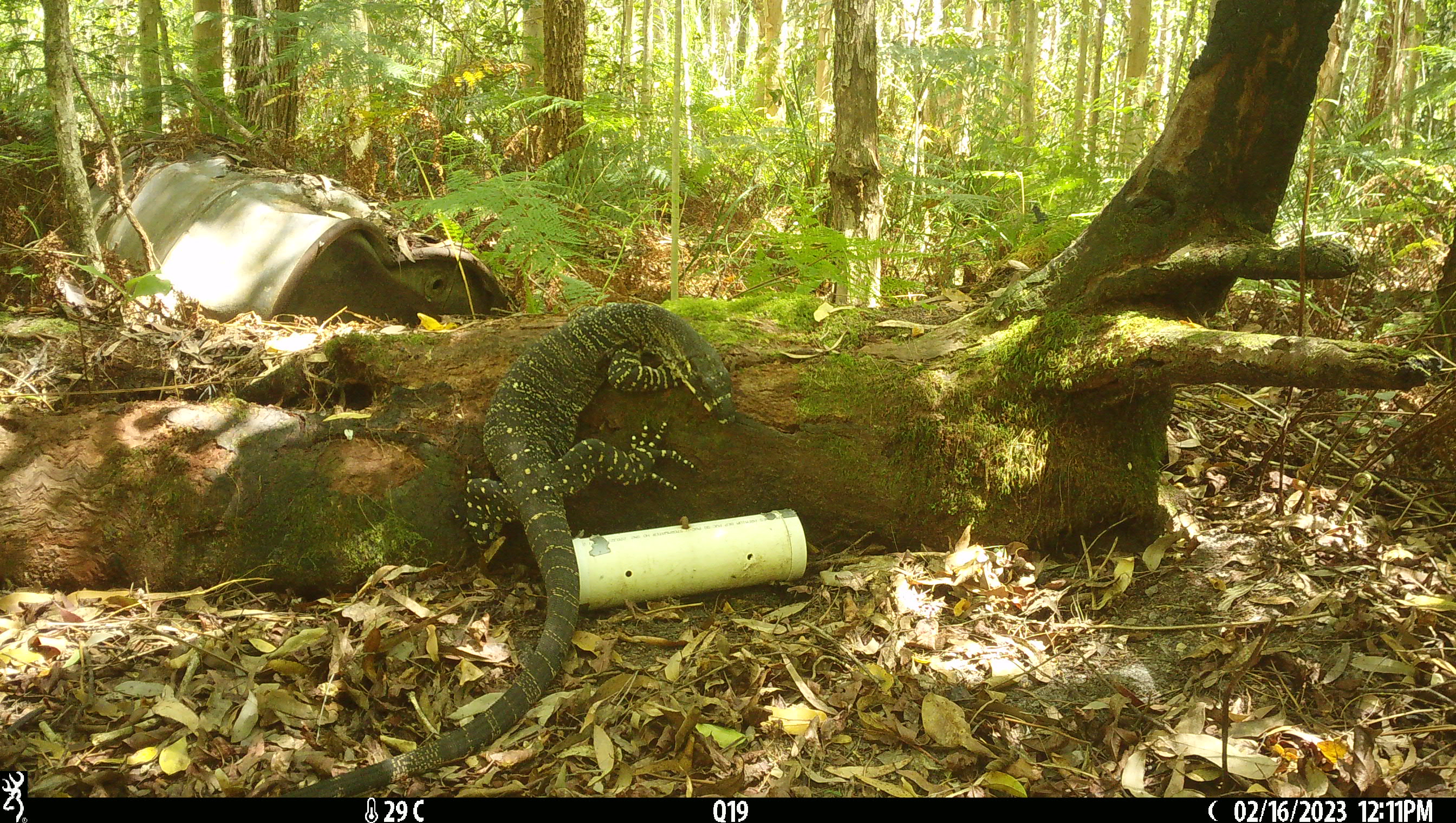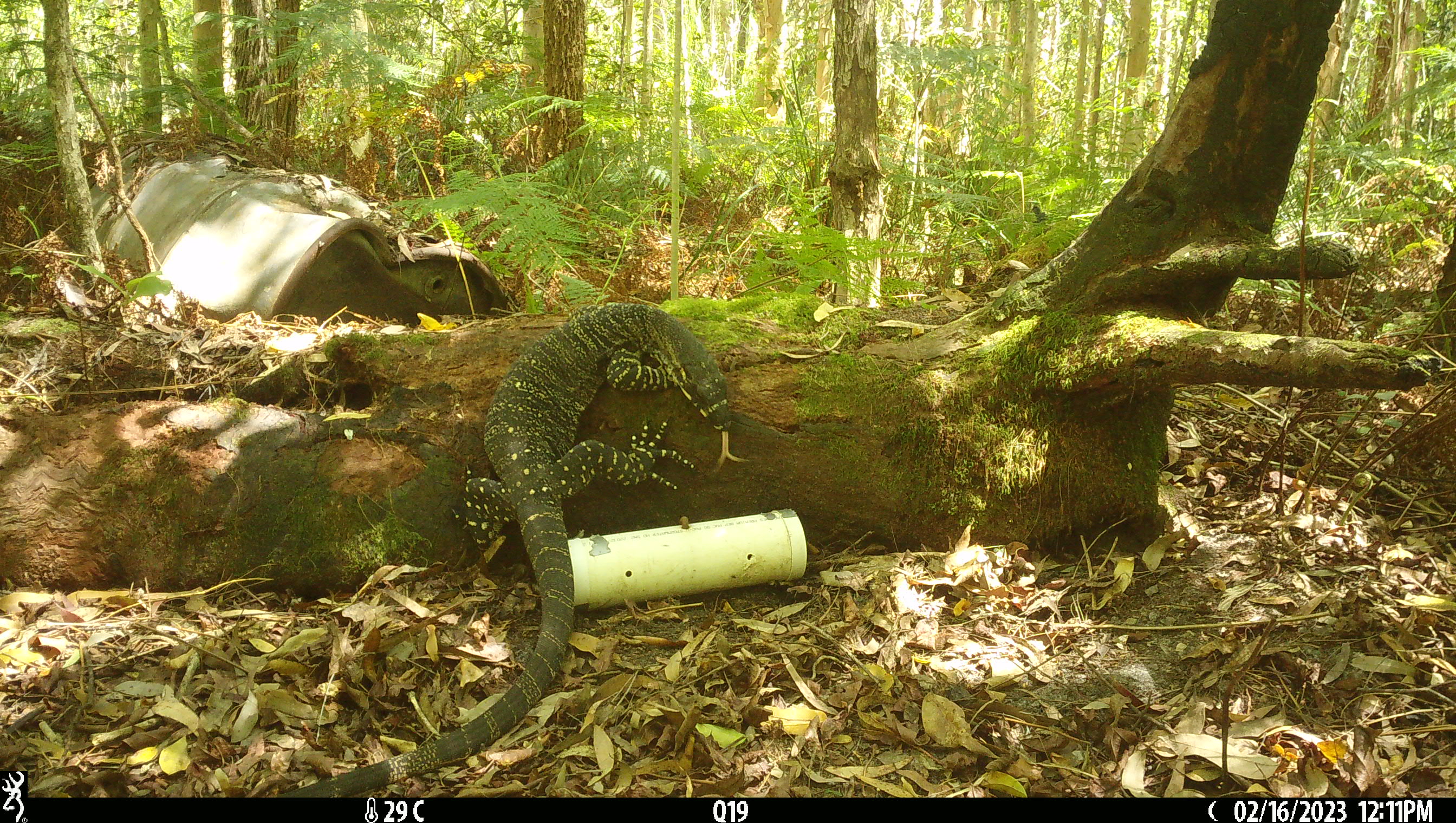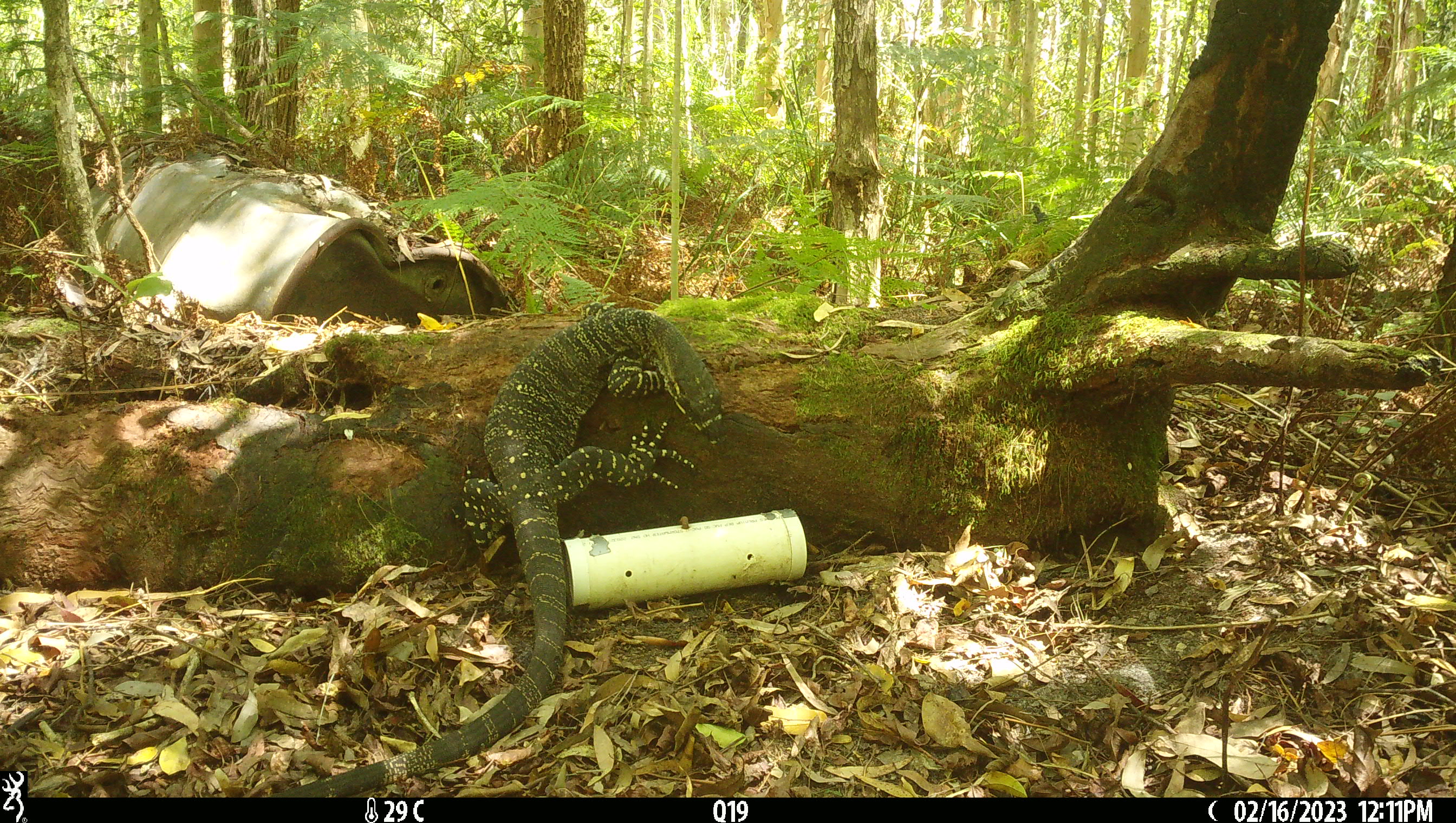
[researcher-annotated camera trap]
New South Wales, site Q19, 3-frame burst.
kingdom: Animalia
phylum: Chordata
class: Reptilia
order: Squamata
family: Varanidae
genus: Varanus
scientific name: Varanus varius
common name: lace monitor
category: goanna